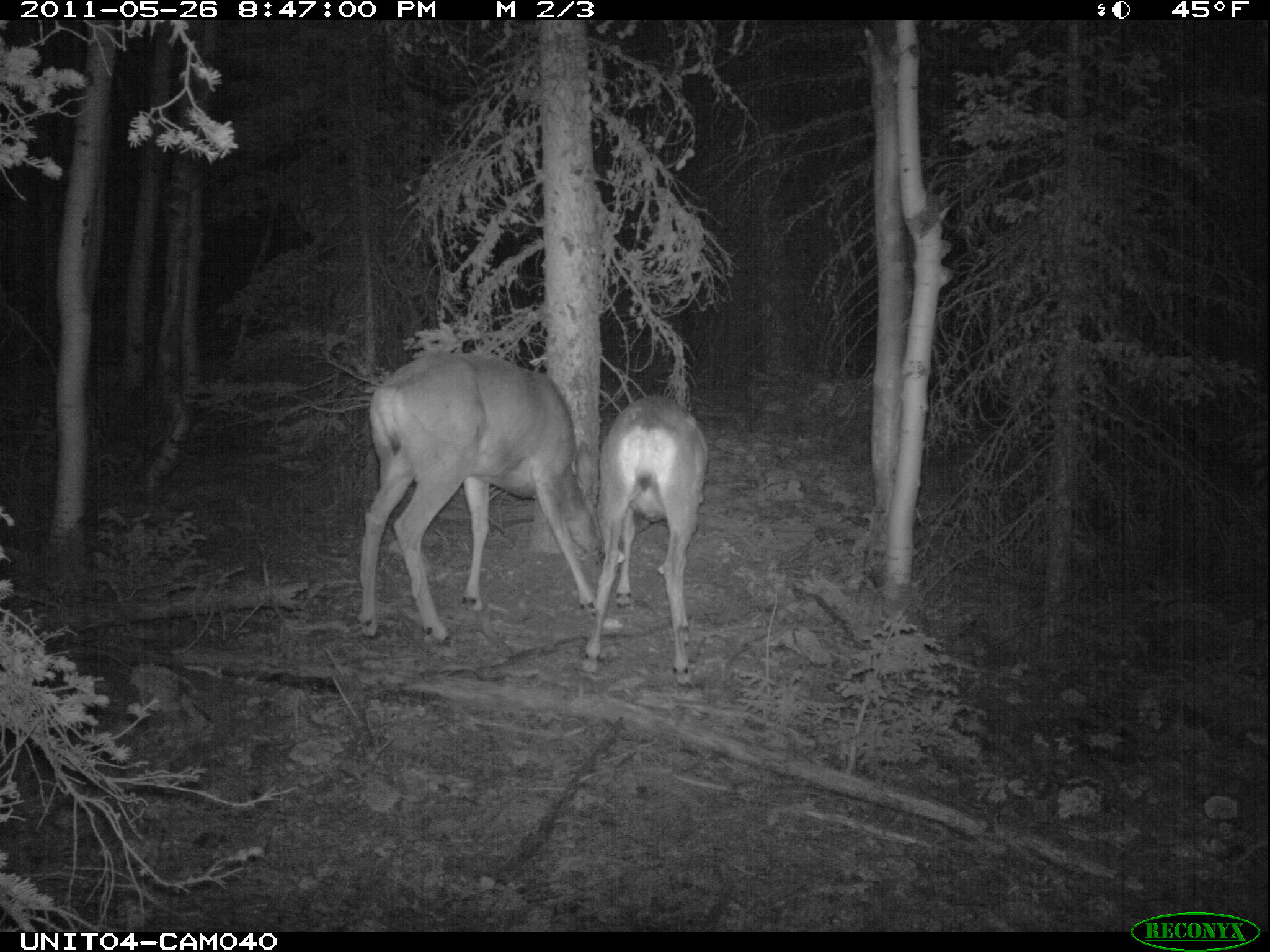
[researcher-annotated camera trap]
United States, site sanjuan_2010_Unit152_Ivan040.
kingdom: Animalia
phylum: Chordata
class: Mammalia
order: Artiodactyla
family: Cervidae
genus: Odocoileus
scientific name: Odocoileus hemionus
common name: mule deer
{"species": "Odocoileus hemionus (mule deer)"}